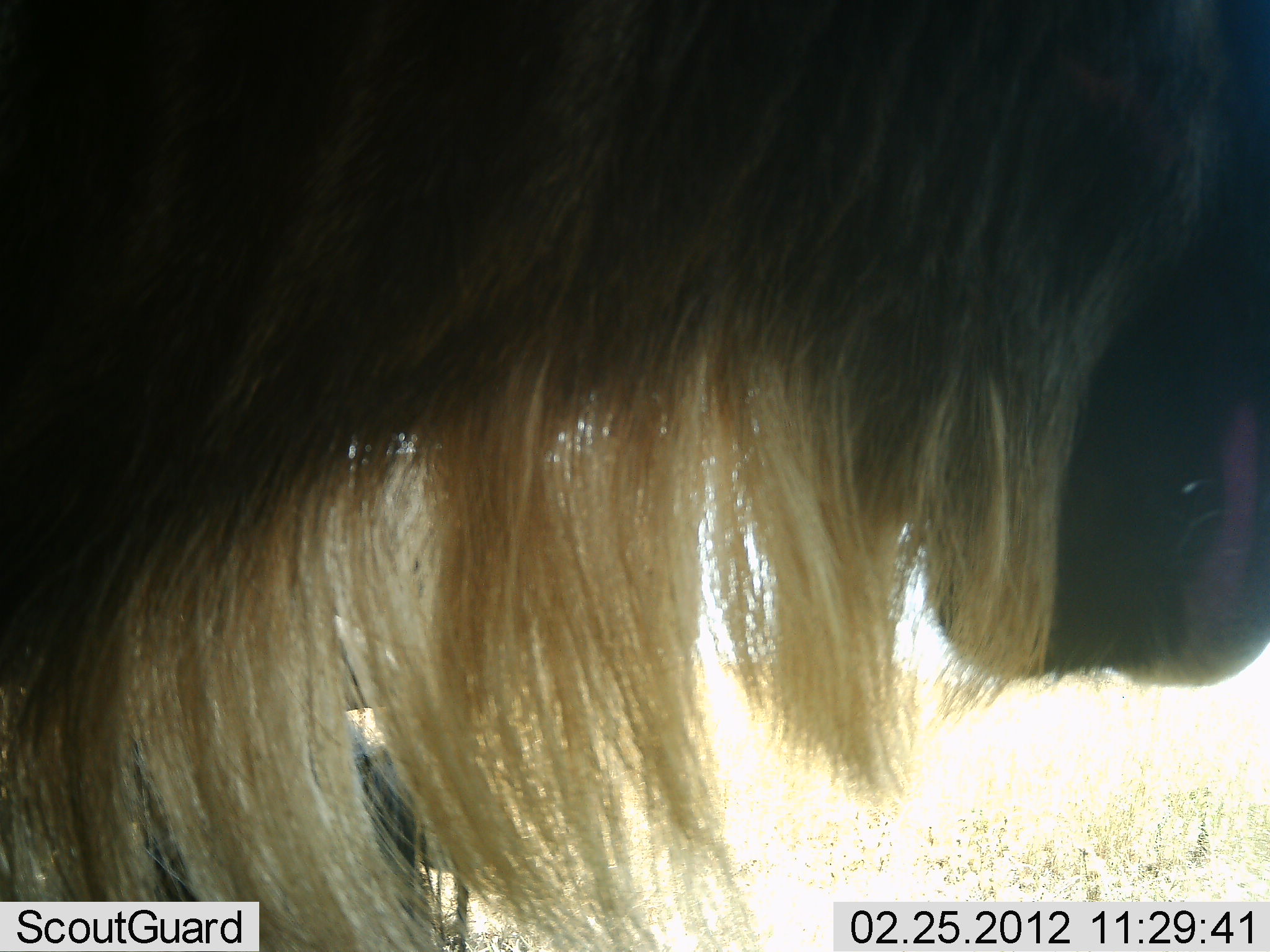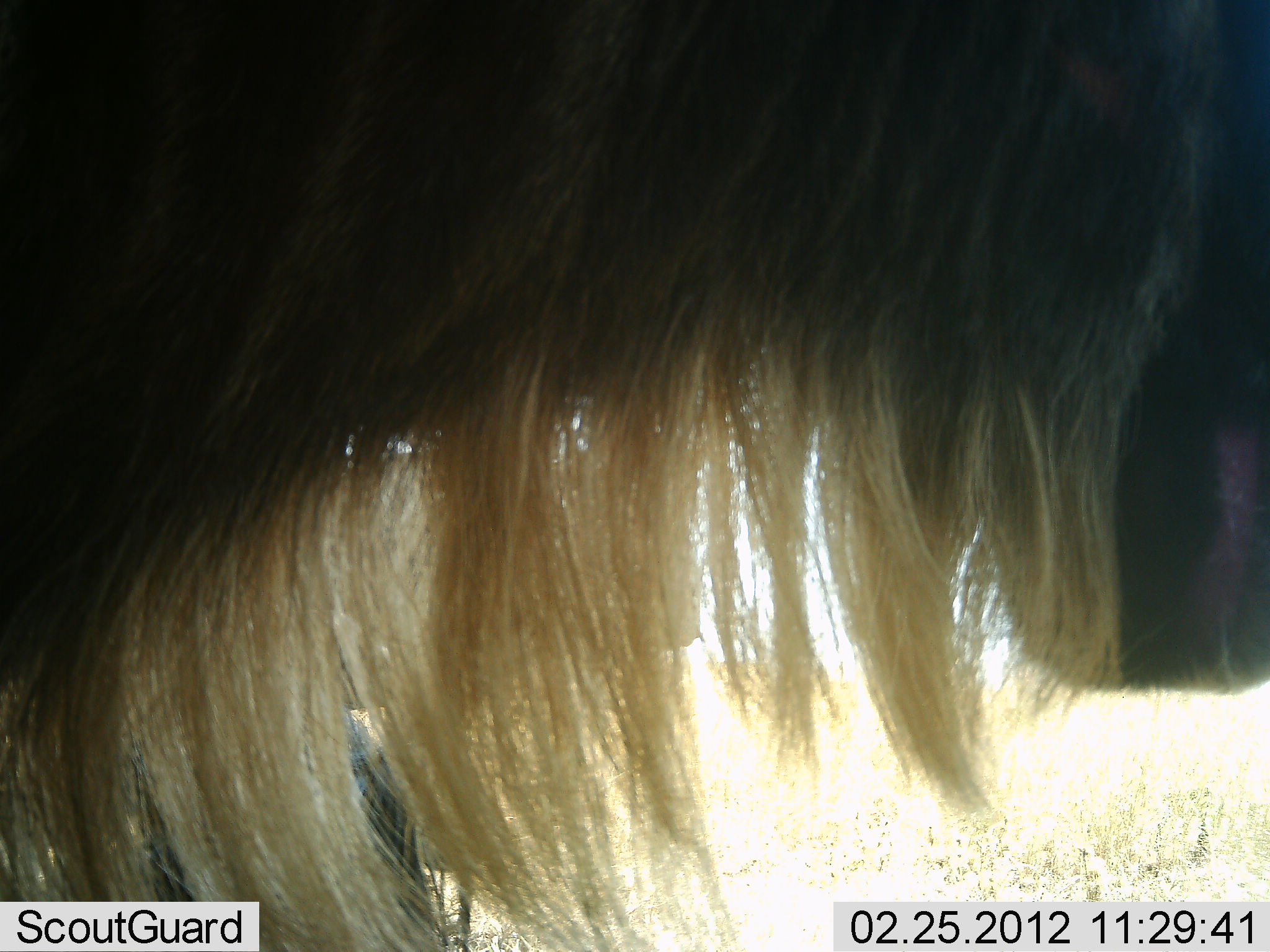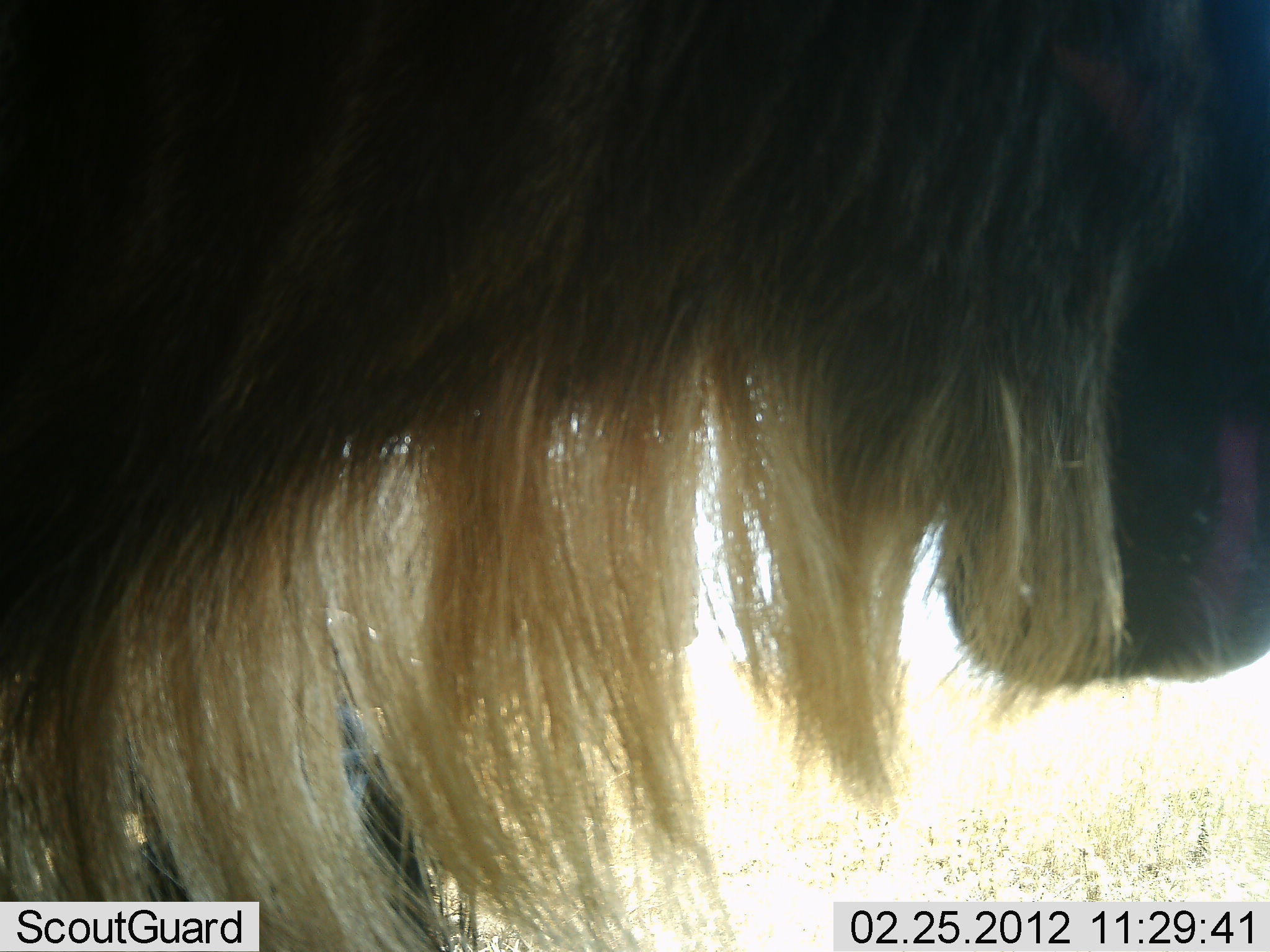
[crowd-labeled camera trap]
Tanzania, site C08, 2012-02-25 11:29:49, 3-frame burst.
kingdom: Animalia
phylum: Chordata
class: Mammalia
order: Artiodactyla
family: Bovidae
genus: Connochaetes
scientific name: Connochaetes taurinus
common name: blue wildebeest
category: wildebeest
Wildebeest (blue wildebeest) (Connochaetes taurinus), count 2. Behavior (volunteer vote fractions): standing 91%, resting 32%, moving 0%, interacting 0%. Young present (vote fraction): 0%. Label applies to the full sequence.